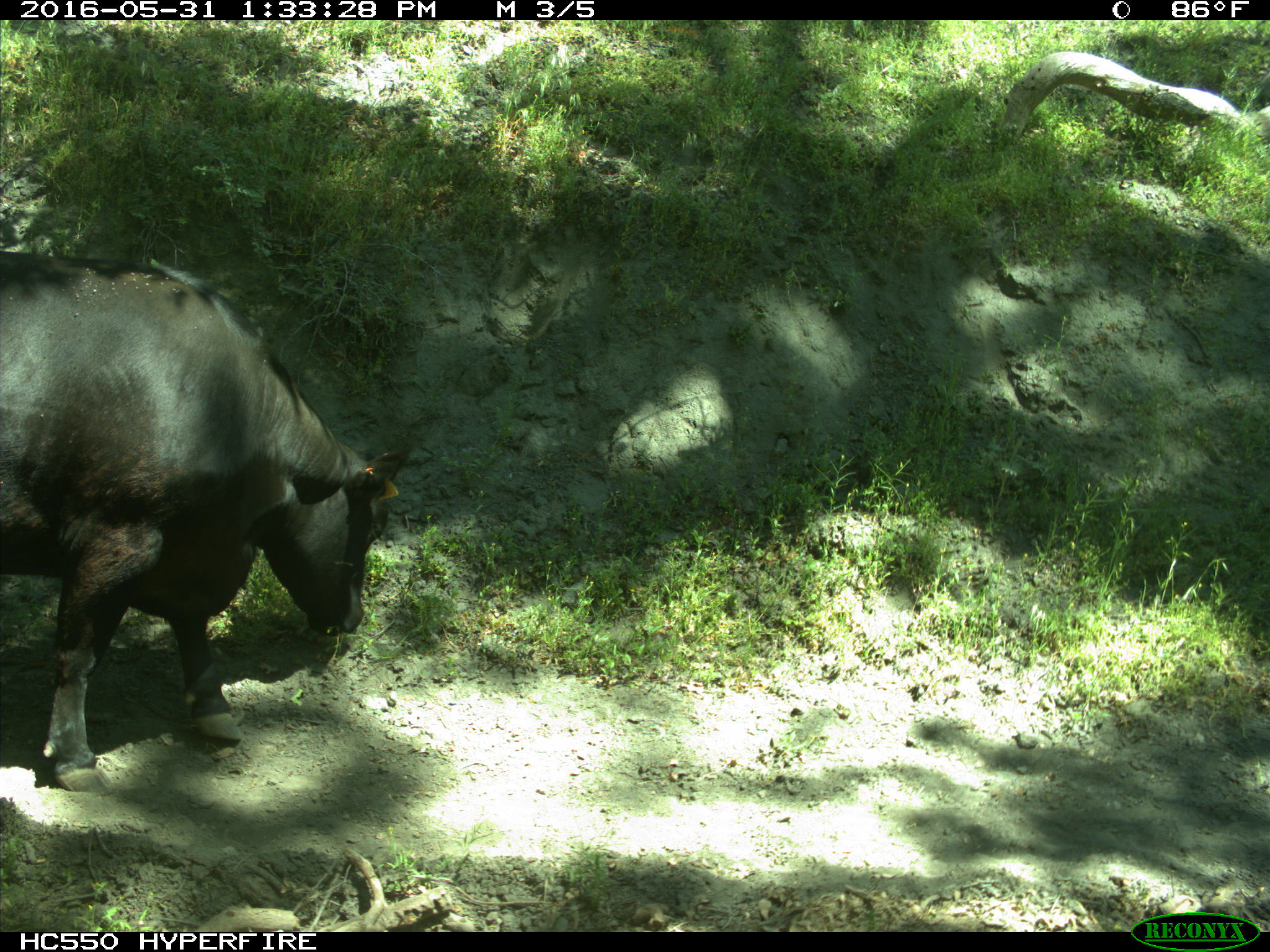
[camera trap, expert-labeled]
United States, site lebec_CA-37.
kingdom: Animalia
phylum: Chordata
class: Mammalia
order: Artiodactyla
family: Bovidae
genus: Bos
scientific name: Bos taurus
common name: domestic cow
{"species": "Bos taurus (domestic cow)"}